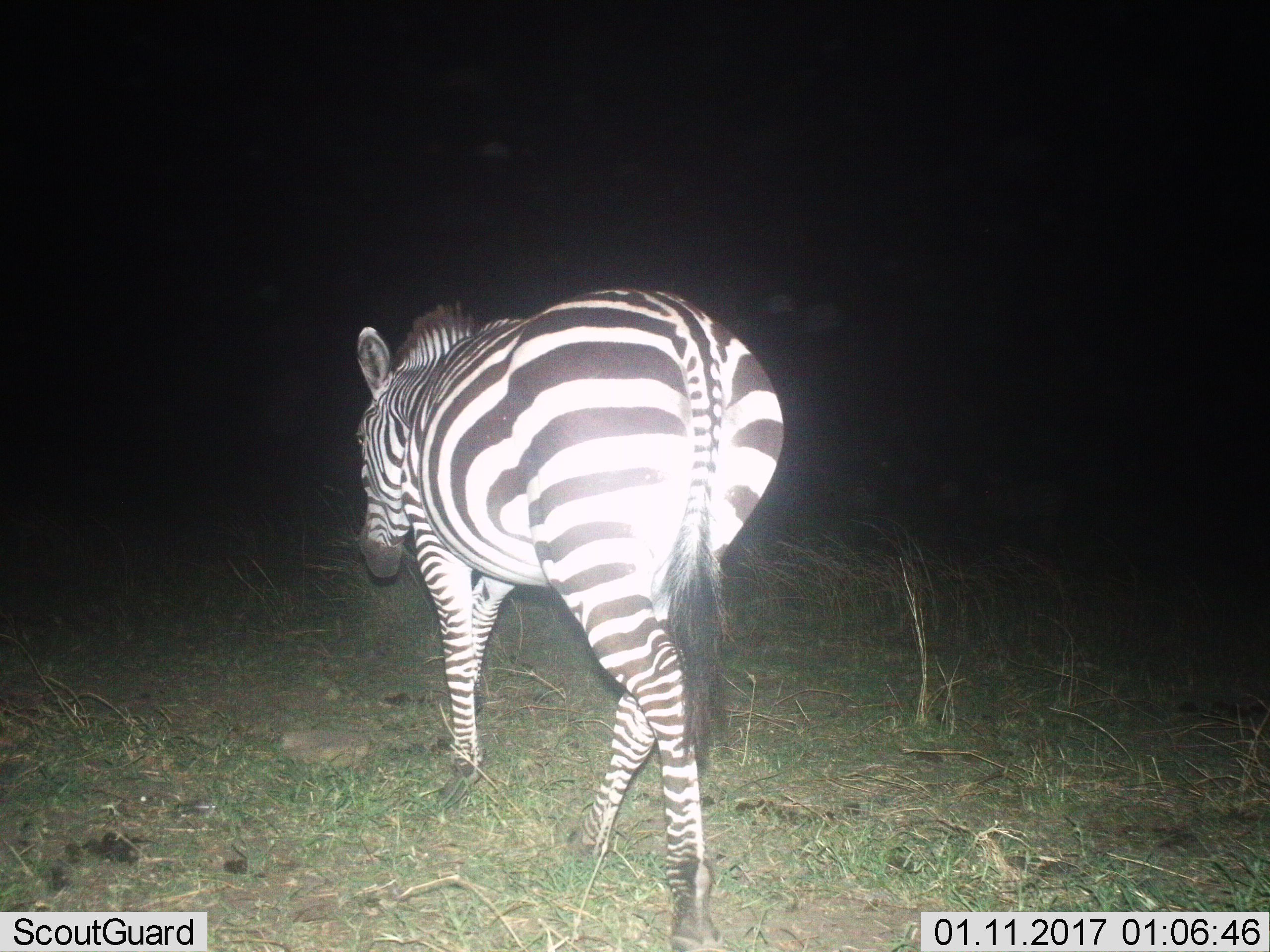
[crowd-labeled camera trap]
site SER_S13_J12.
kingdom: Animalia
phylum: Chordata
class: Mammalia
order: Perissodactyla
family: Equidae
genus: Equus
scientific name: Equus quagga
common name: plains zebra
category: zebraplains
Zebraplains (plains zebra) (Equus quagga), count 1. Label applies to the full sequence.